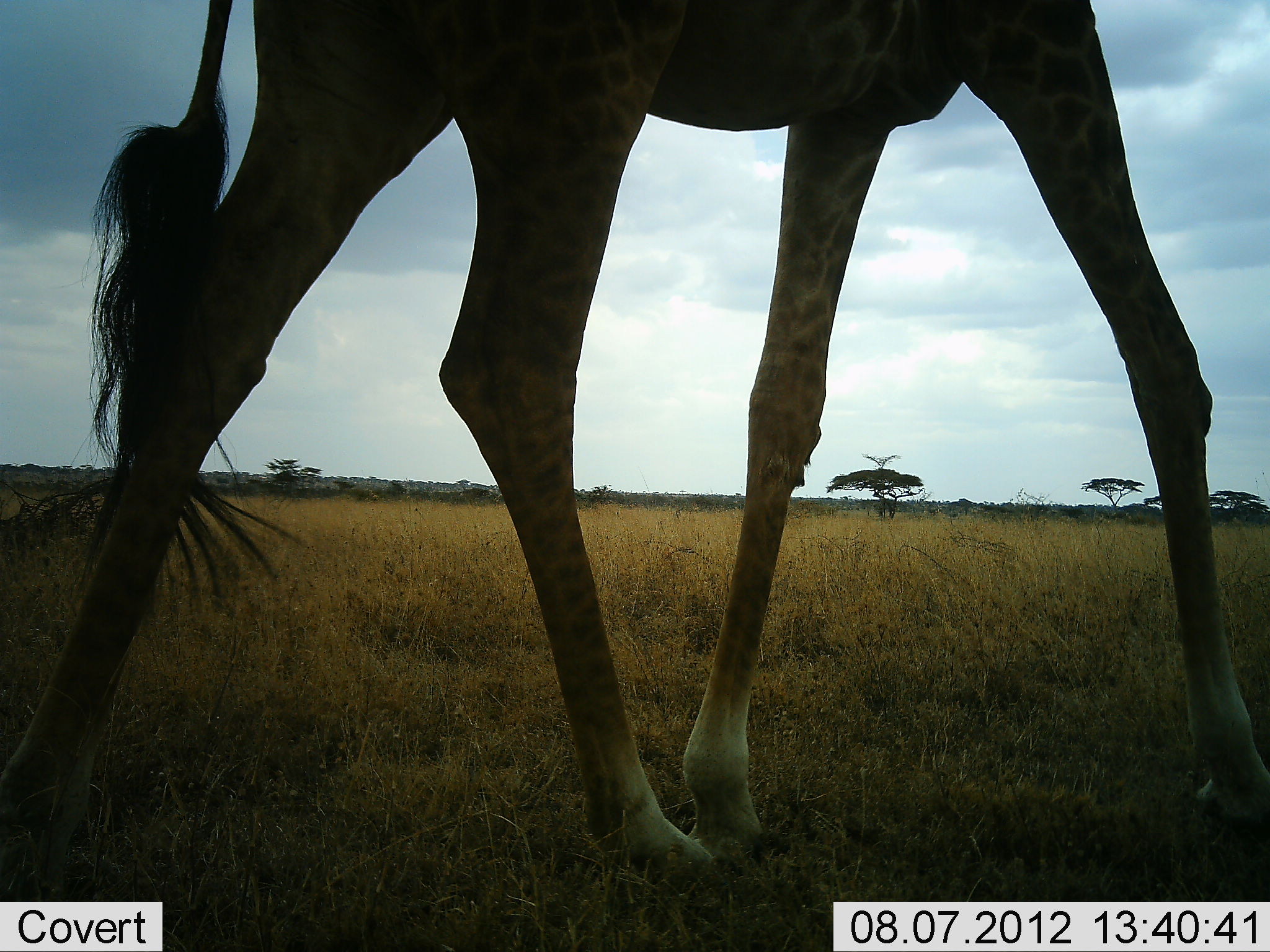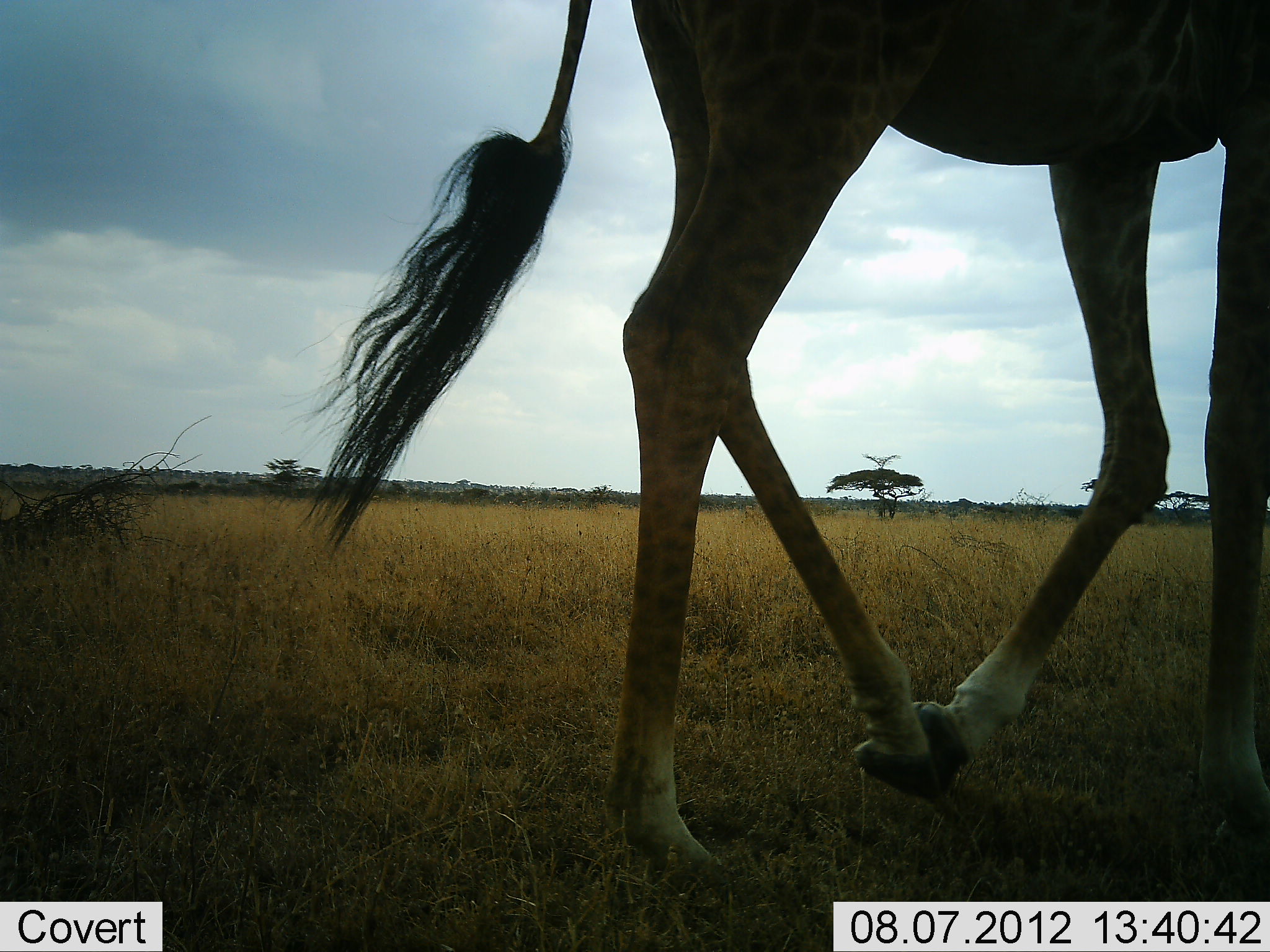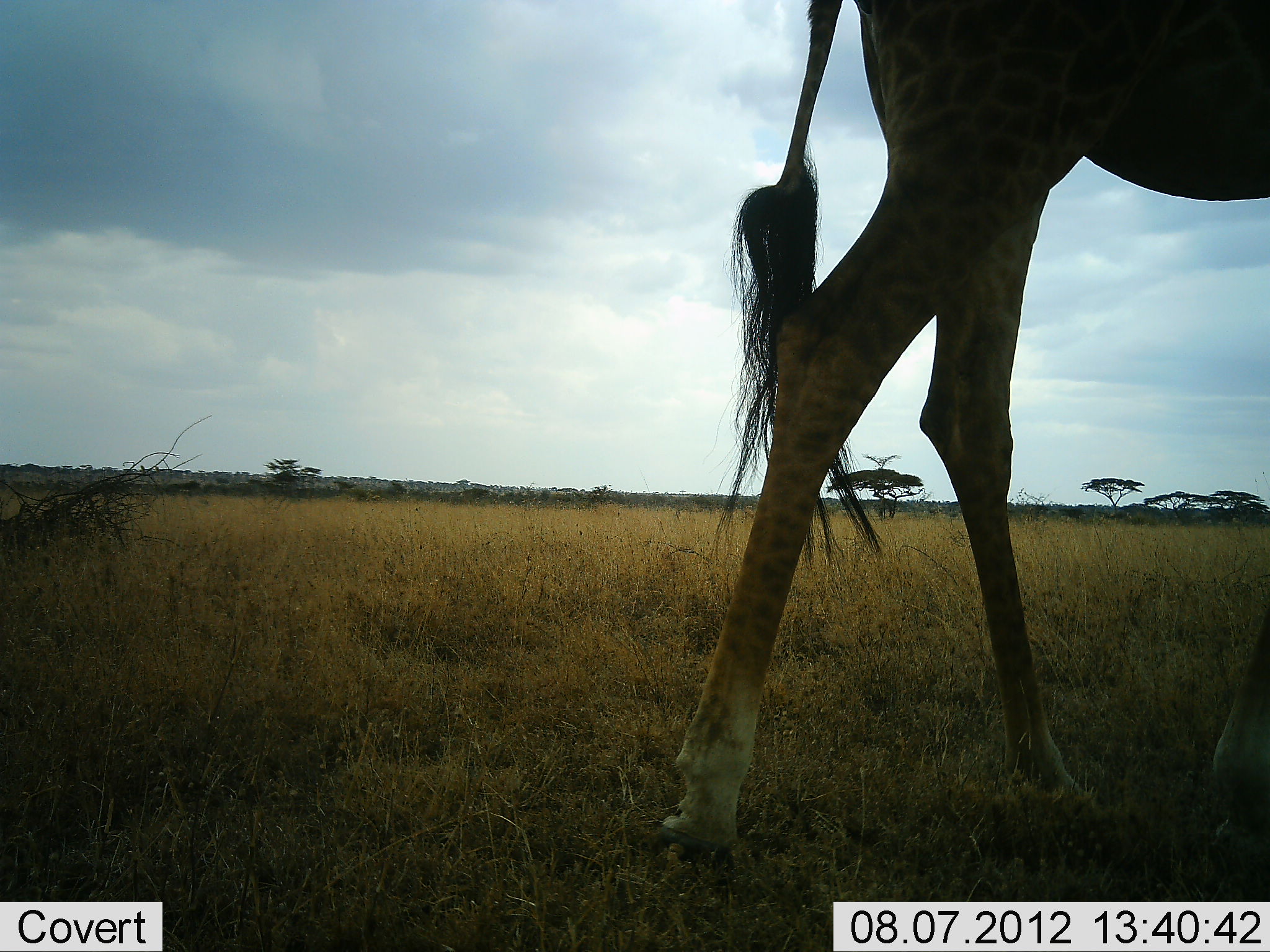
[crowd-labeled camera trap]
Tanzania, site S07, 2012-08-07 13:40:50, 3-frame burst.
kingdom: Animalia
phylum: Chordata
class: Mammalia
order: Artiodactyla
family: Giraffidae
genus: Giraffa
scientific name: Giraffa camelopardalis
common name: giraffe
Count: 1.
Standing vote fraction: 0%.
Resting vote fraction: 0%.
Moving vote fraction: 100%.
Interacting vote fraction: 0%.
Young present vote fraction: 9%.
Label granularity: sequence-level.